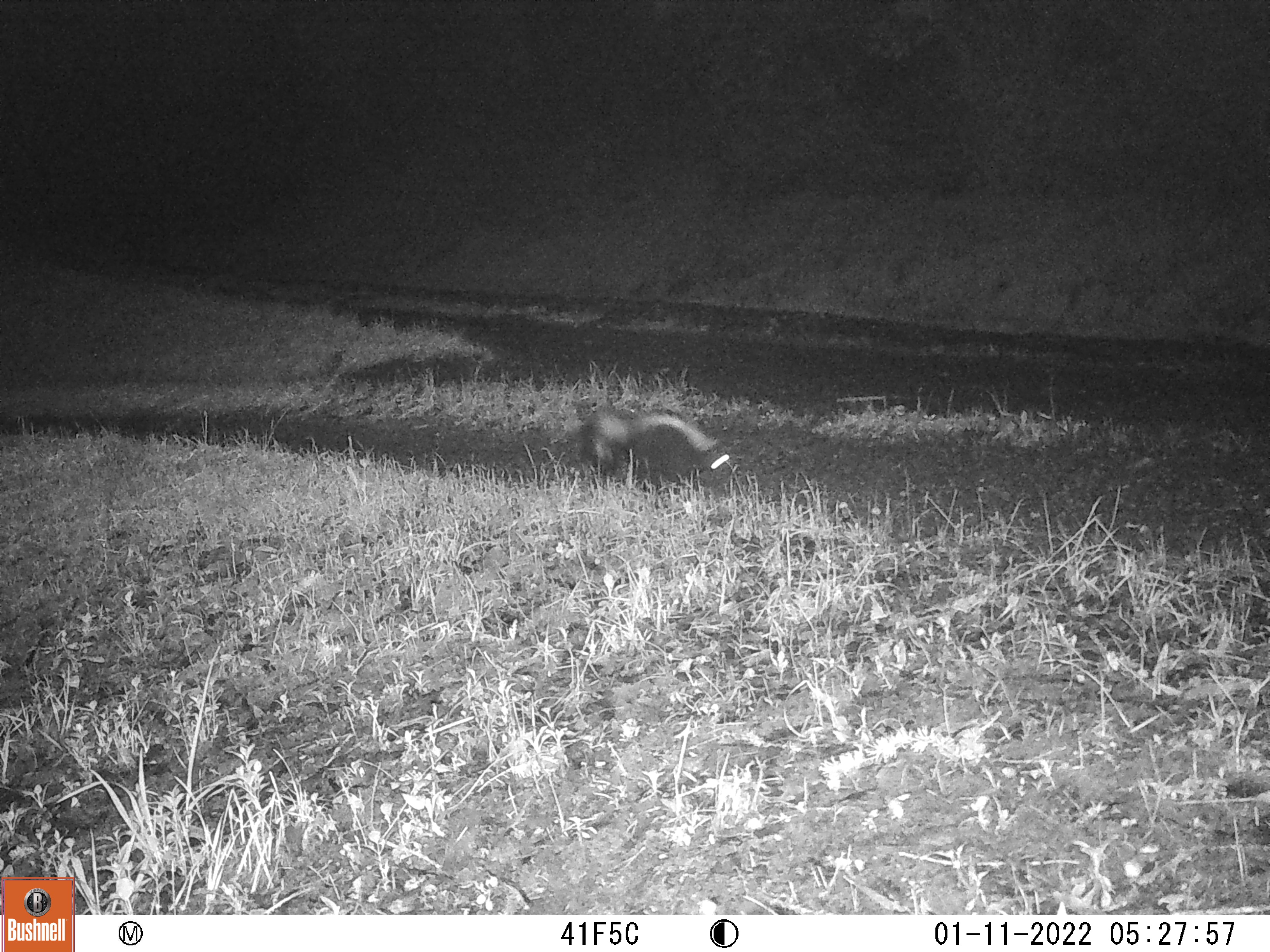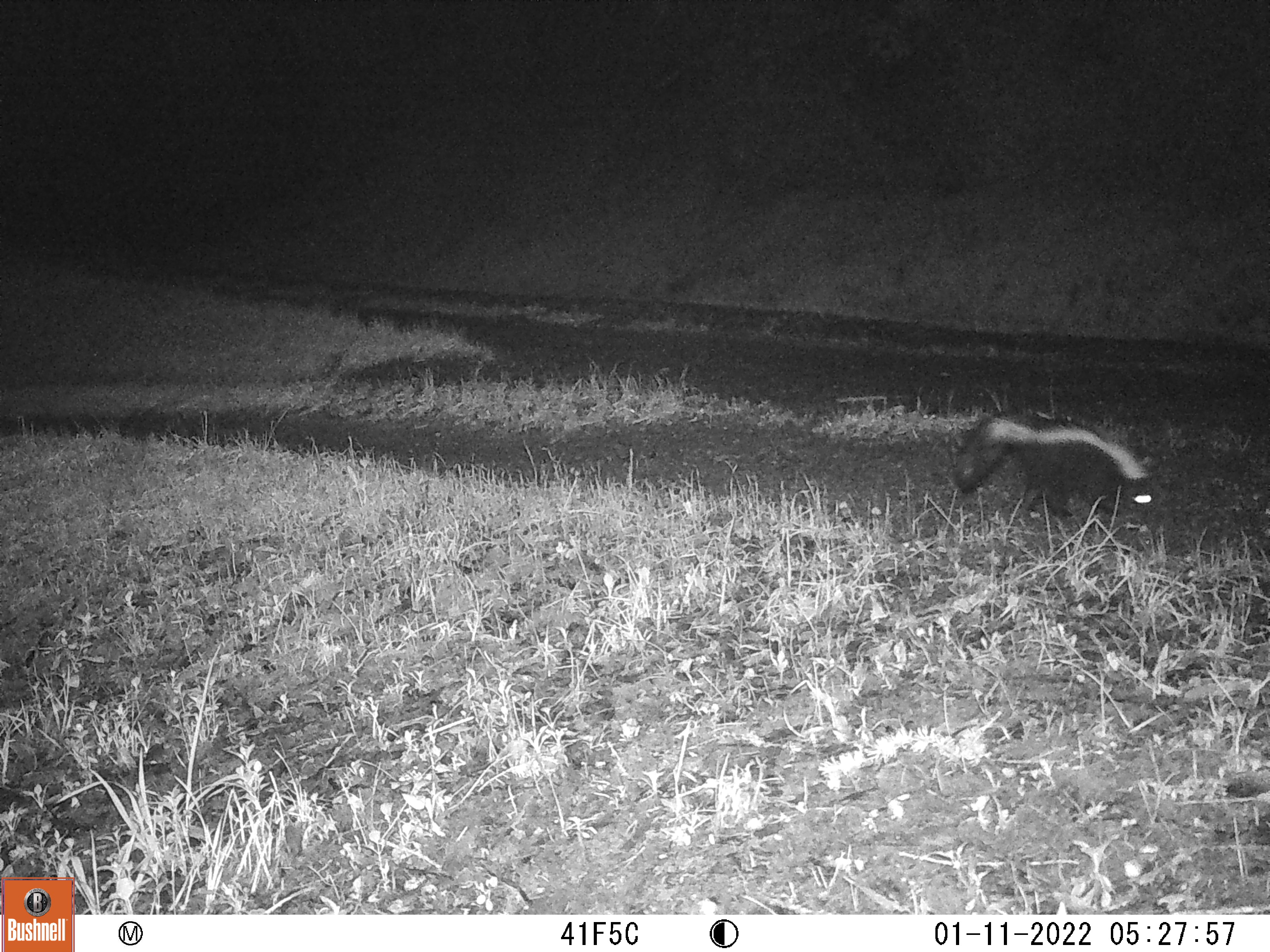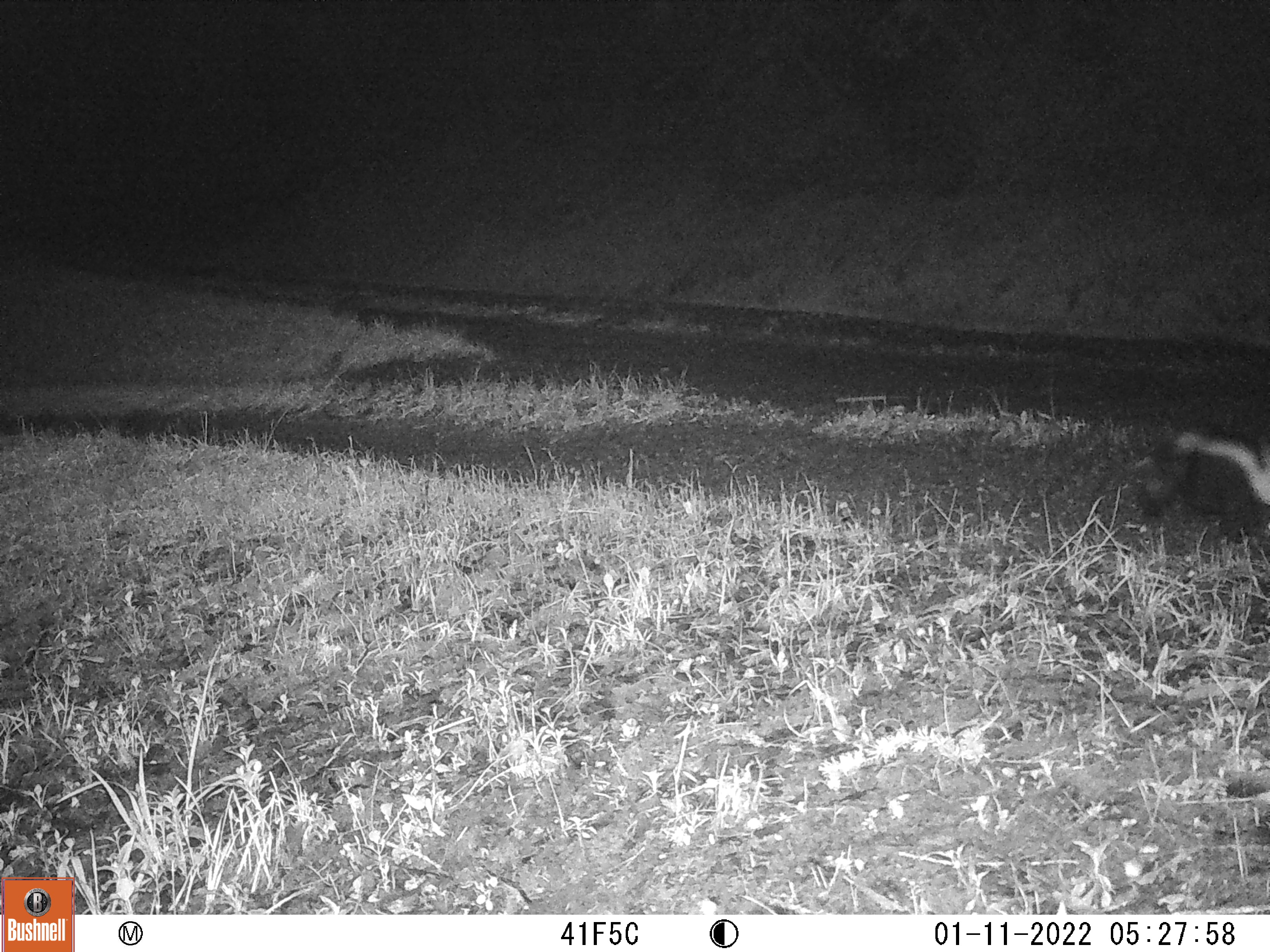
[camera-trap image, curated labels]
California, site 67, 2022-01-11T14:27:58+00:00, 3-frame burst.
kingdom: Animalia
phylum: Chordata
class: Mammalia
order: Carnivora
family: Mephitidae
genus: Mephitis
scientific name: Mephitis mephitis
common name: striped skunk